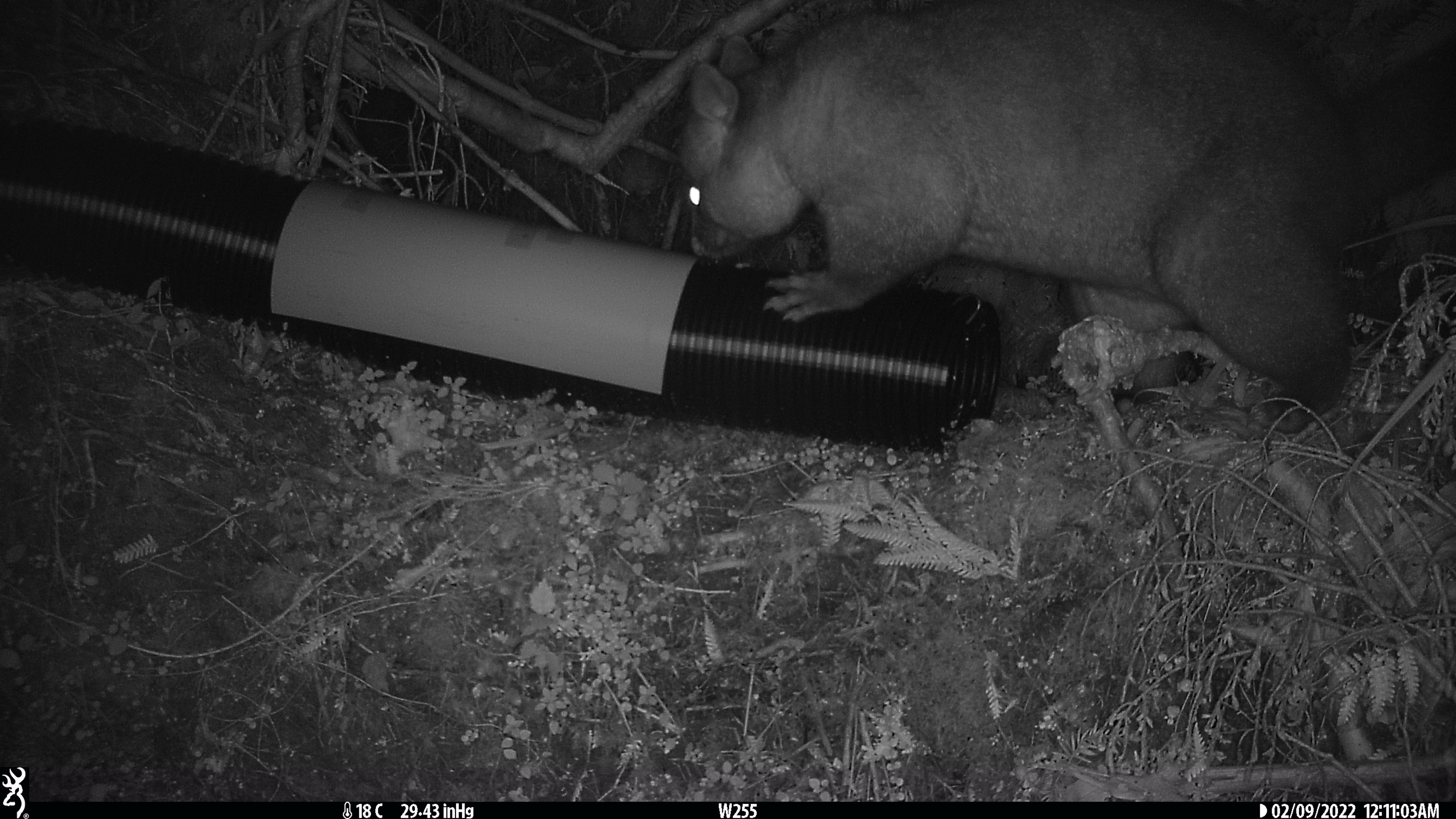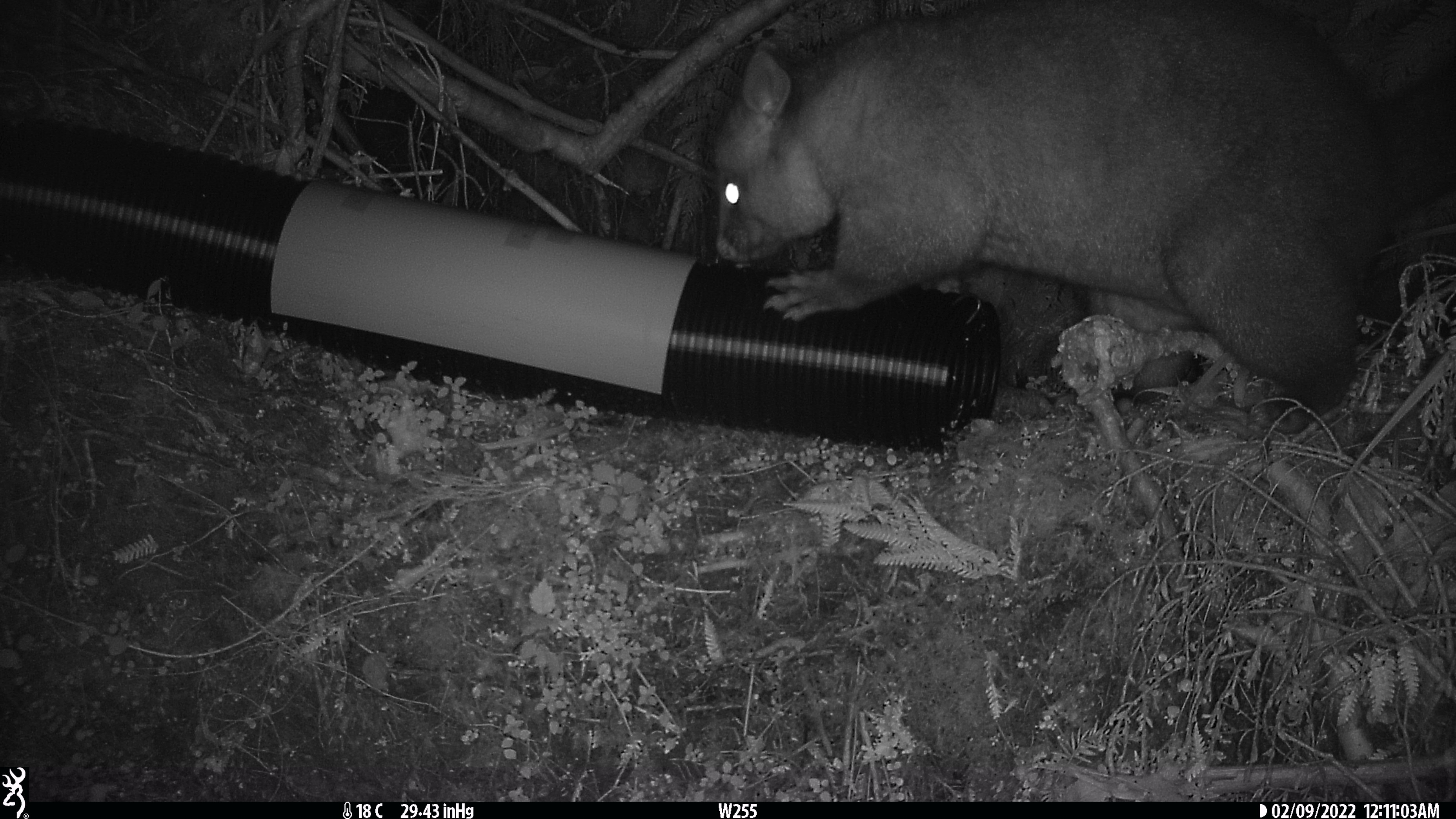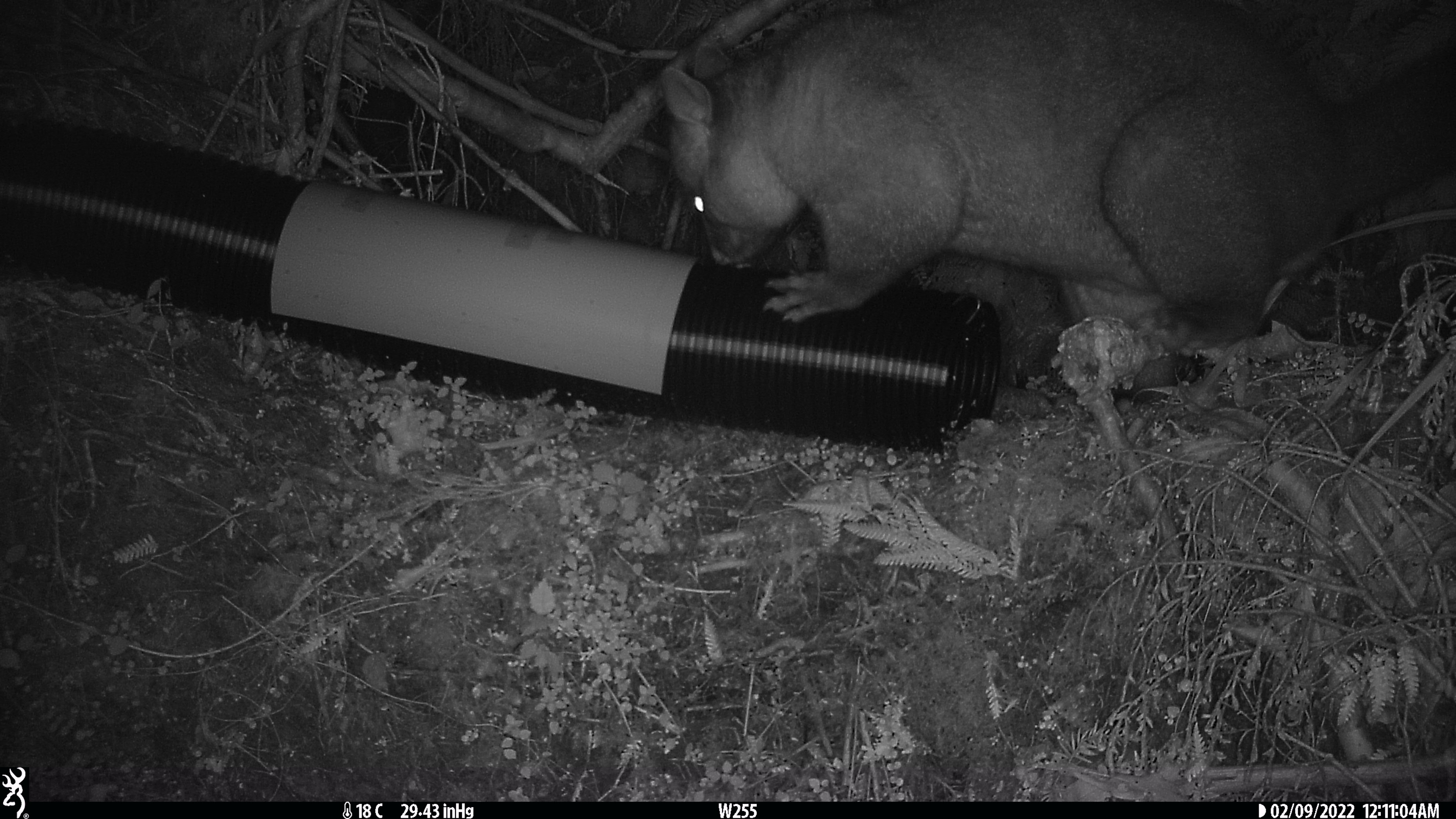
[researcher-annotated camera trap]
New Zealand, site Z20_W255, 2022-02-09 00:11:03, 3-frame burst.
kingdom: Animalia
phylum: Chordata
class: Mammalia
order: Diprotodontia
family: Phalangeridae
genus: Trichosurus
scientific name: Trichosurus vulpecula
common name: common brushtail possum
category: possum